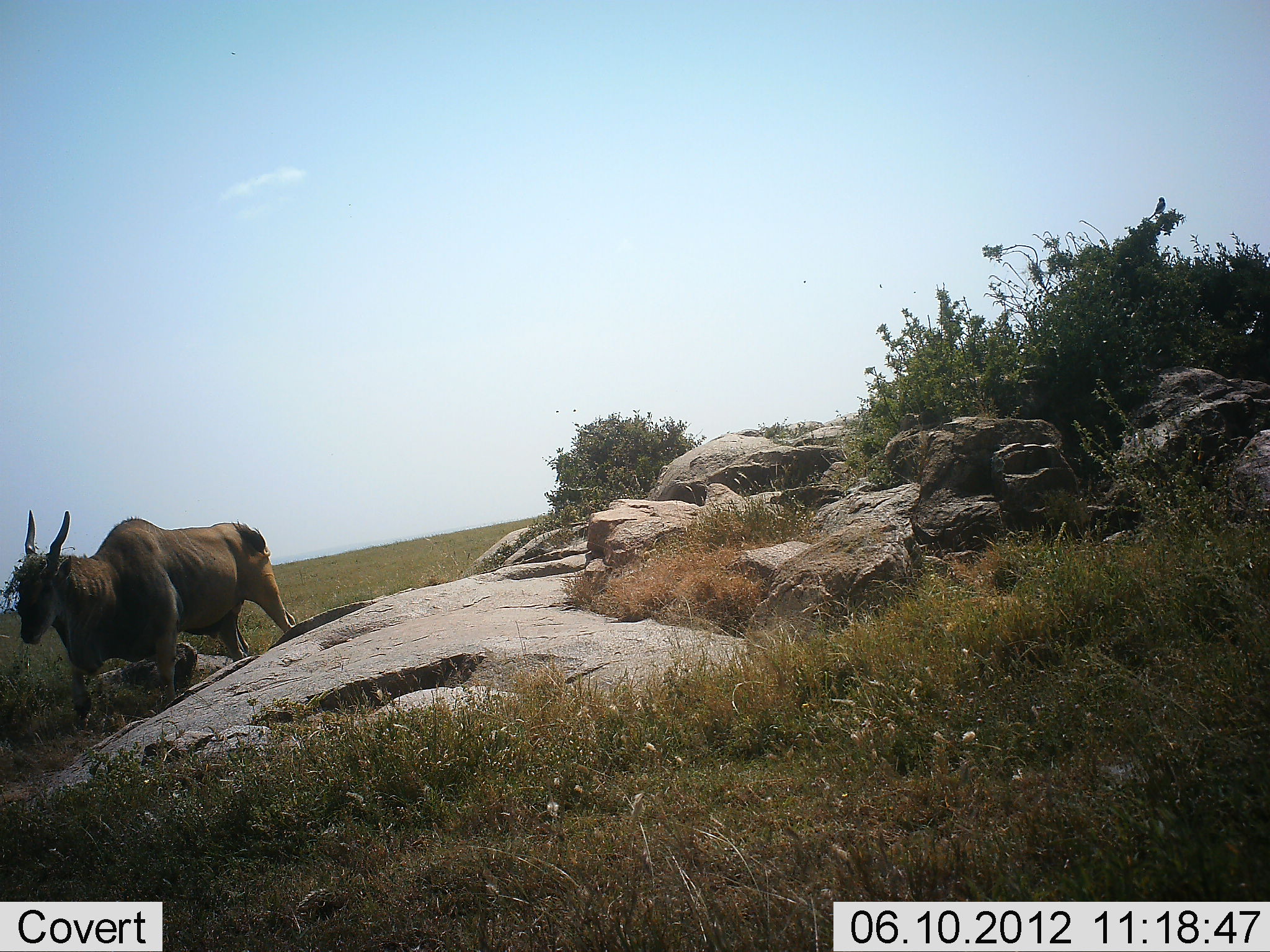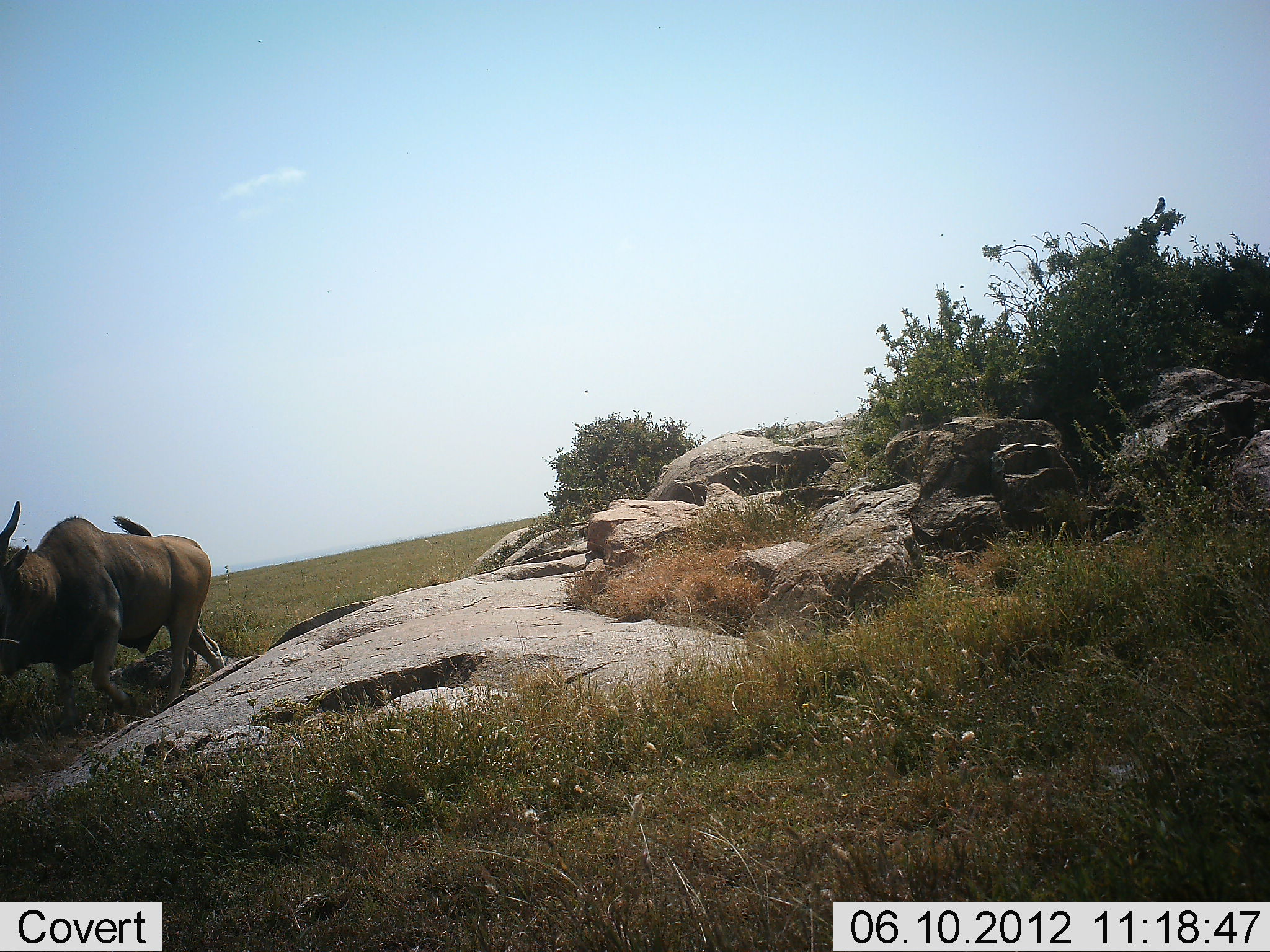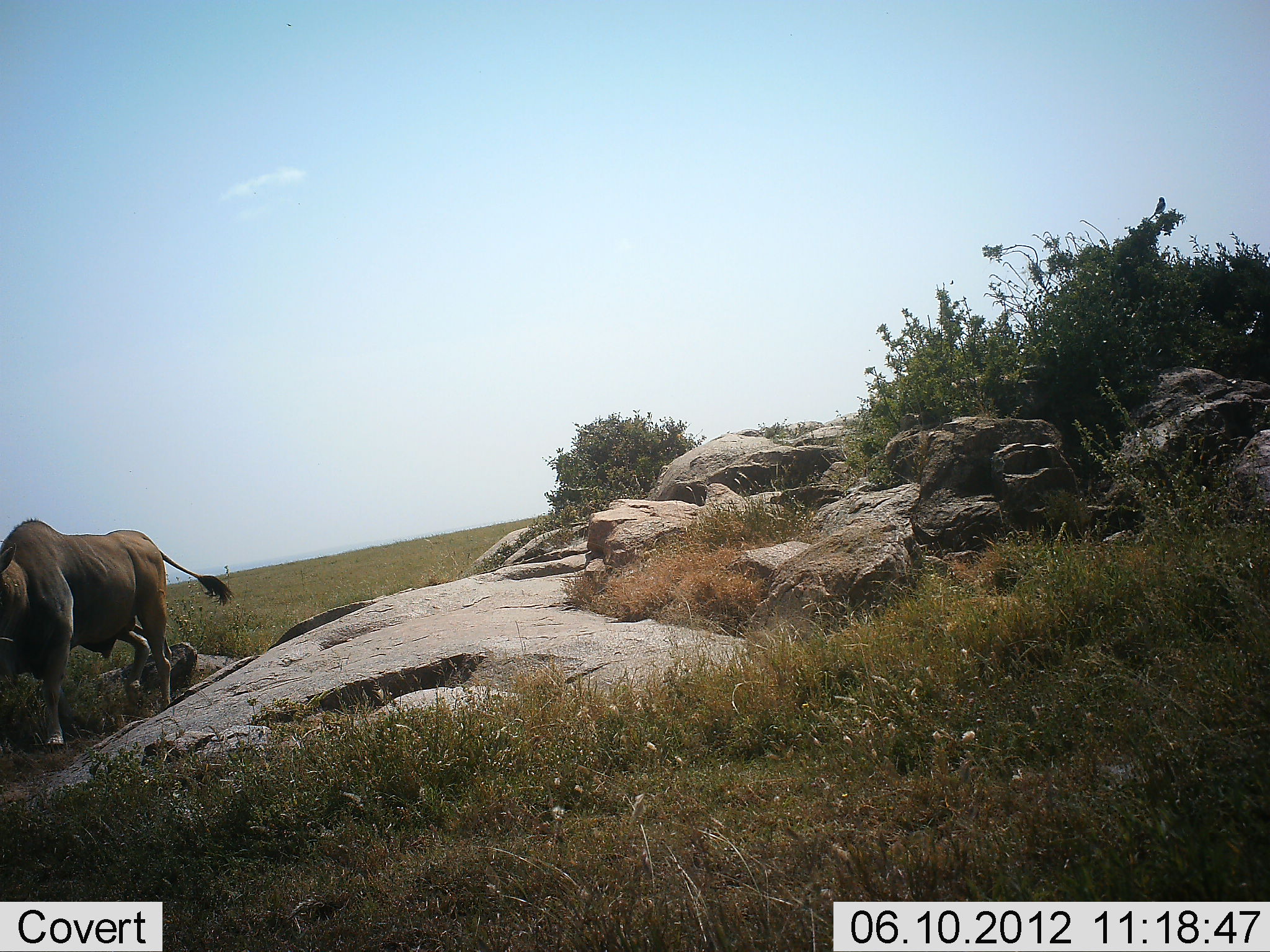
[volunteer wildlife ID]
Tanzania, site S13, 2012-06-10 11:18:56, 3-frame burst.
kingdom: Animalia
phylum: Chordata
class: Mammalia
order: Artiodactyla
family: Bovidae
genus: Tragelaphus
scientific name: Tragelaphus oryx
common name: eland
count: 1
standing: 0%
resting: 0%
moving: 100%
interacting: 0%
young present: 0%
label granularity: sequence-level